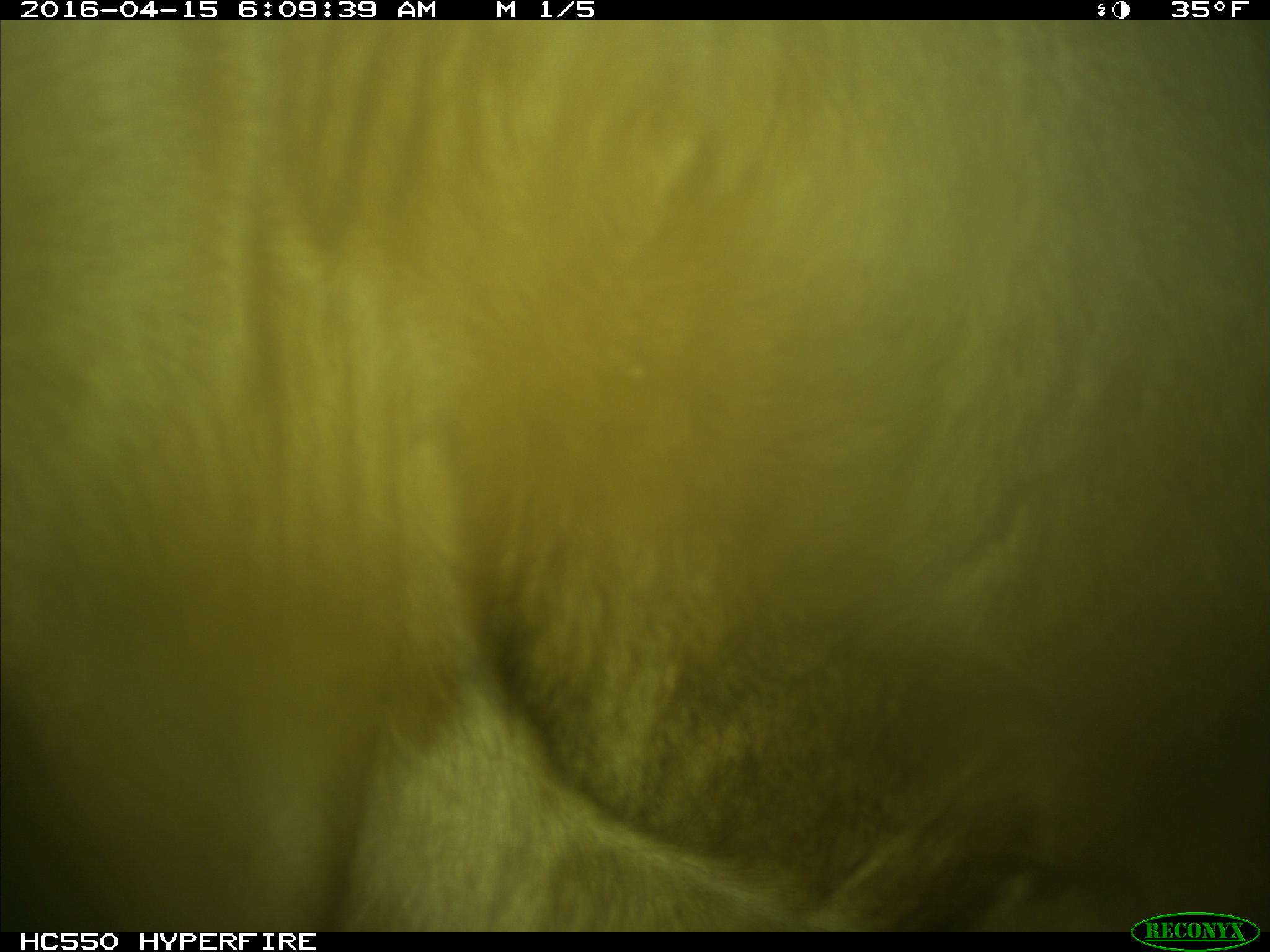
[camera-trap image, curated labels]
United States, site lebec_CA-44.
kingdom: Animalia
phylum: Chordata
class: Mammalia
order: Artiodactyla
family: Bovidae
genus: Bos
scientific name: Bos taurus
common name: domestic cow